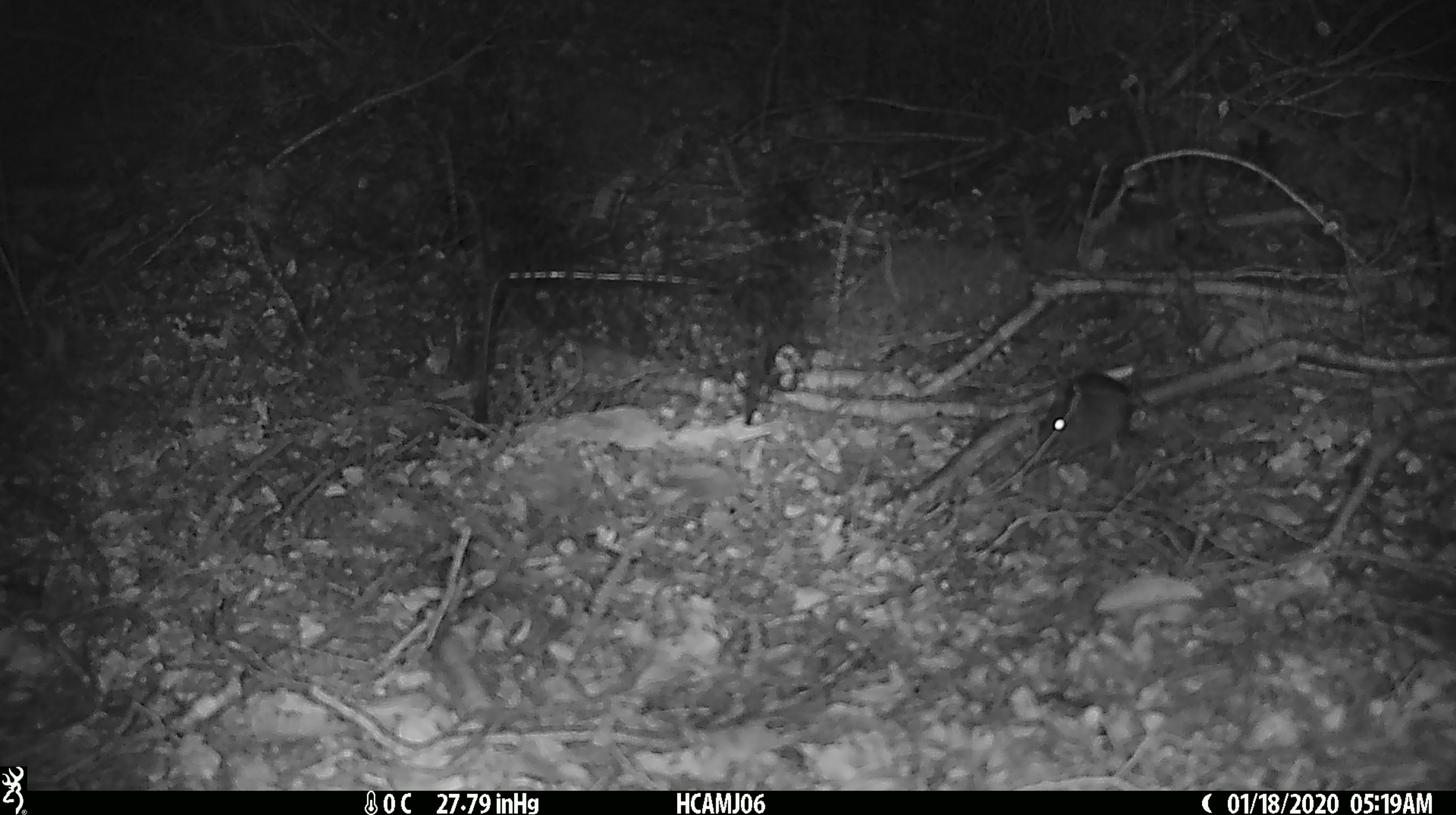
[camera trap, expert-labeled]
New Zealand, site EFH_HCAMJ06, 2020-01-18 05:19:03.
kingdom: Animalia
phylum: Chordata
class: Mammalia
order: Rodentia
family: Muridae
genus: Mus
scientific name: Mus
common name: mouse